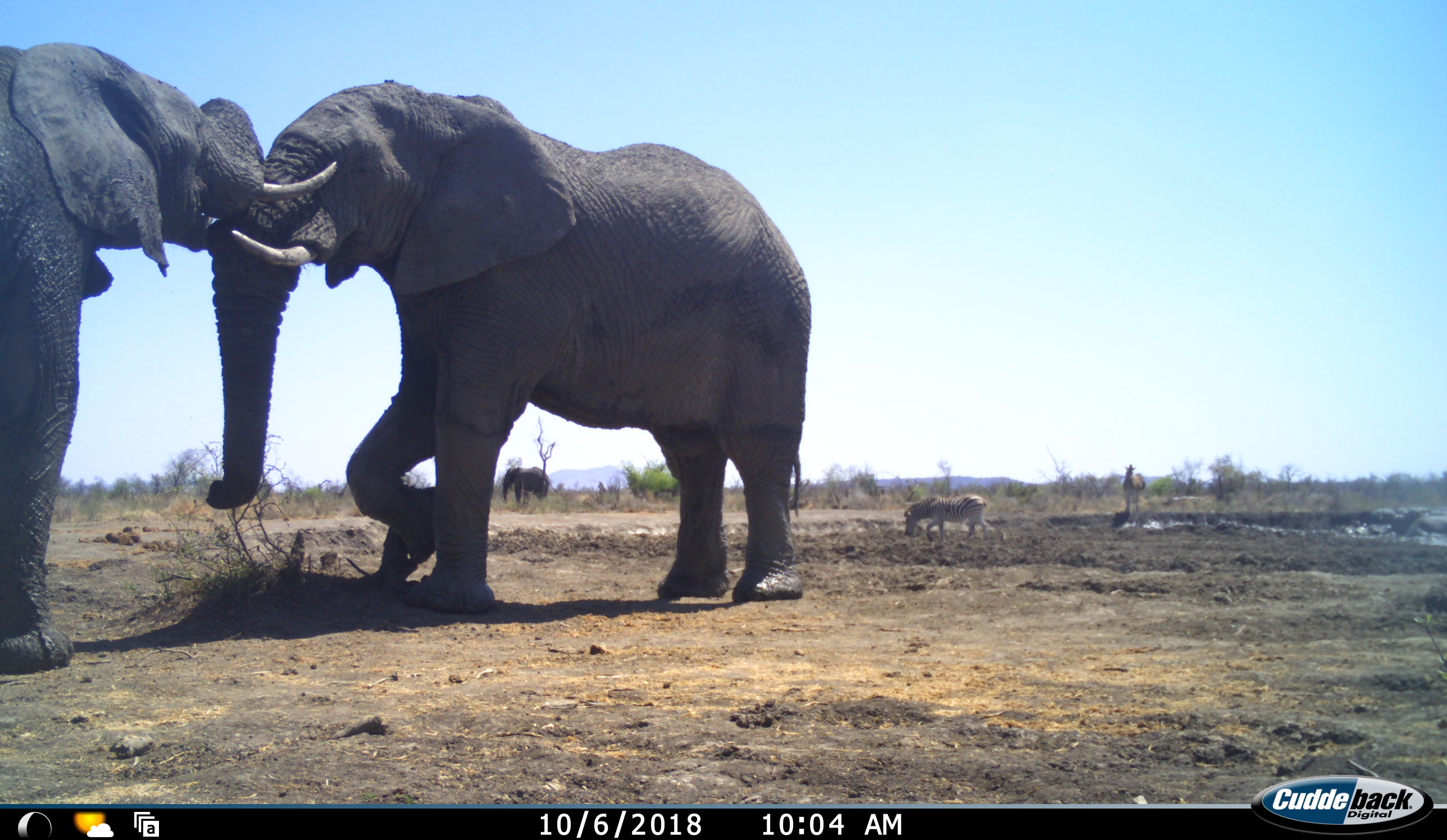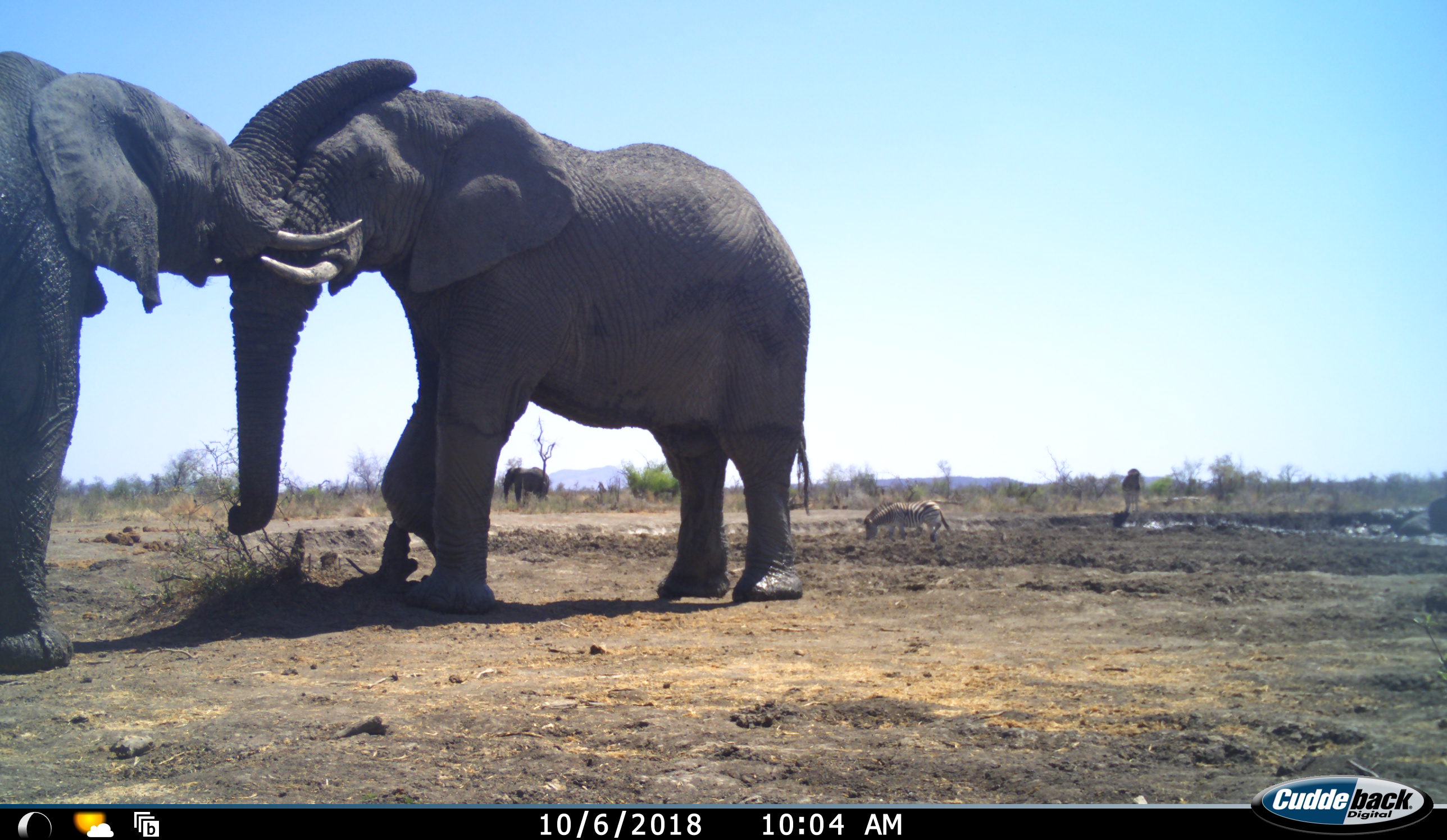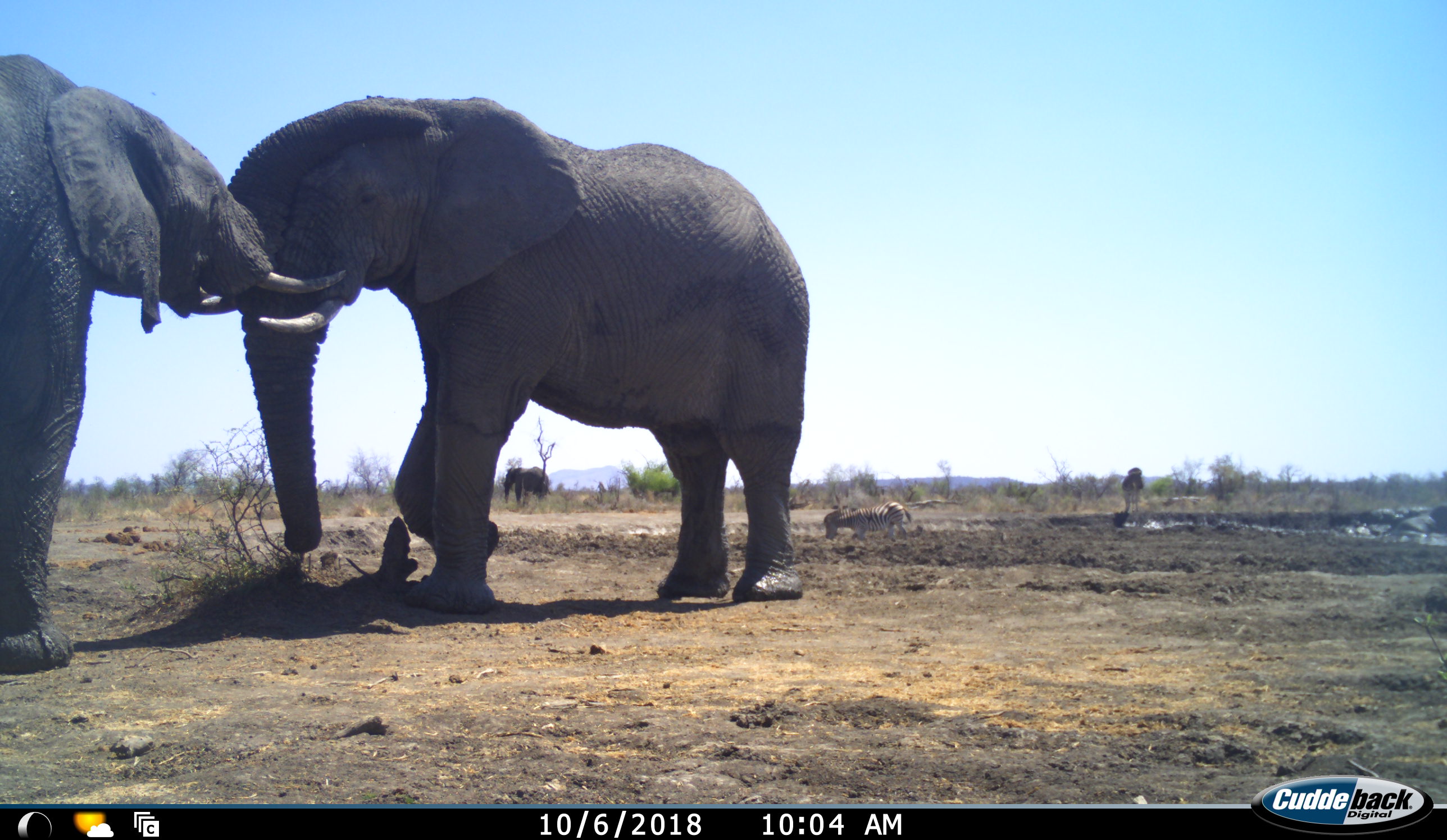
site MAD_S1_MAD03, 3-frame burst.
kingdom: Animalia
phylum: Chordata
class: Mammalia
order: Proboscidea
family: Elephantidae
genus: Loxodonta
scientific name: Loxodonta africana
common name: african bush elephant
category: elephant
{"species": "elephant (african bush elephant) (Loxodonta africana)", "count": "3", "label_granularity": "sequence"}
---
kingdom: Animalia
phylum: Chordata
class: Mammalia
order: Perissodactyla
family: Equidae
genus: Equus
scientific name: Equus quagga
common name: plains zebra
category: zebraplains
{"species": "zebraplains (plains zebra) (Equus quagga)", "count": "2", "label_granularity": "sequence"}